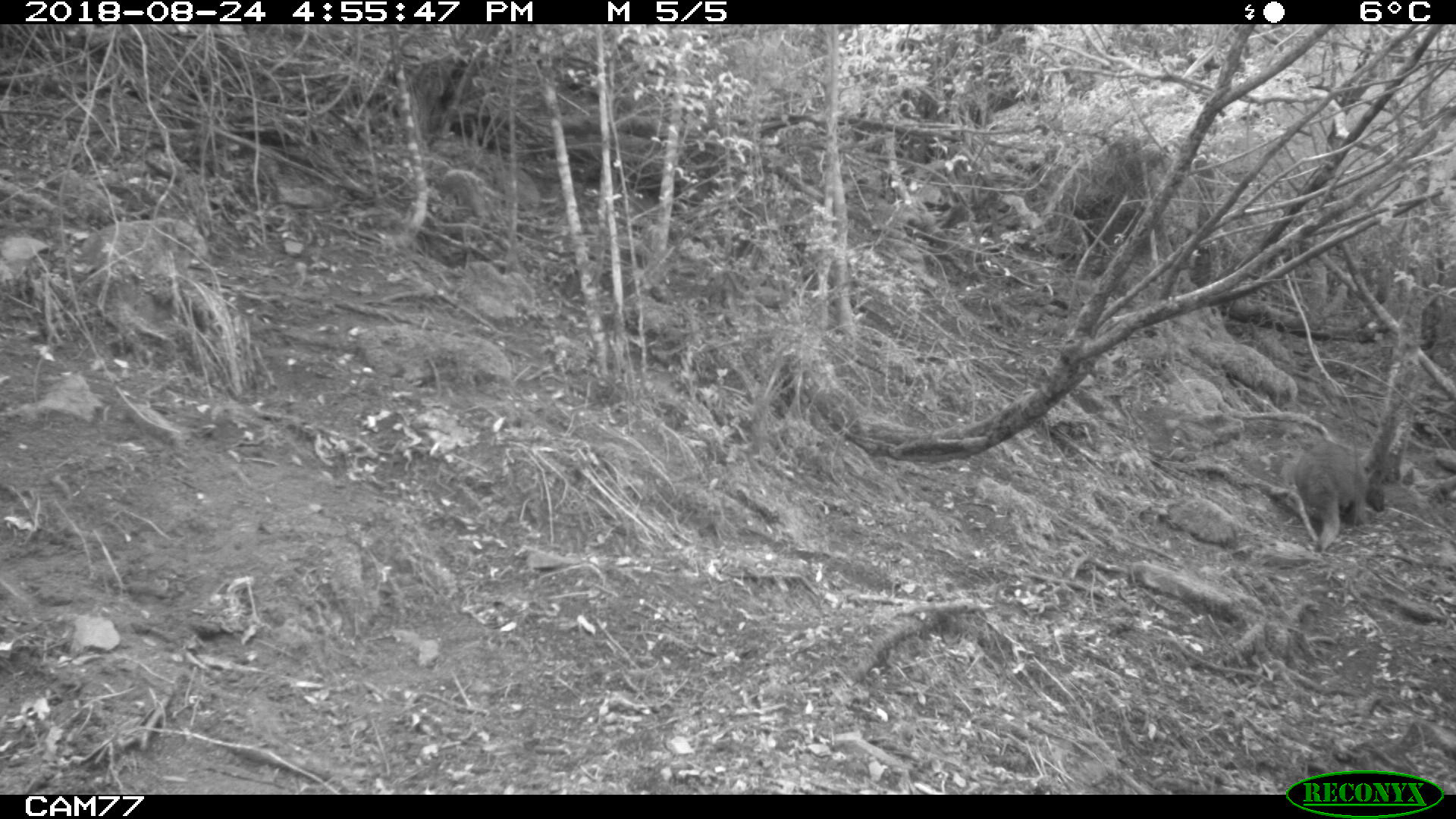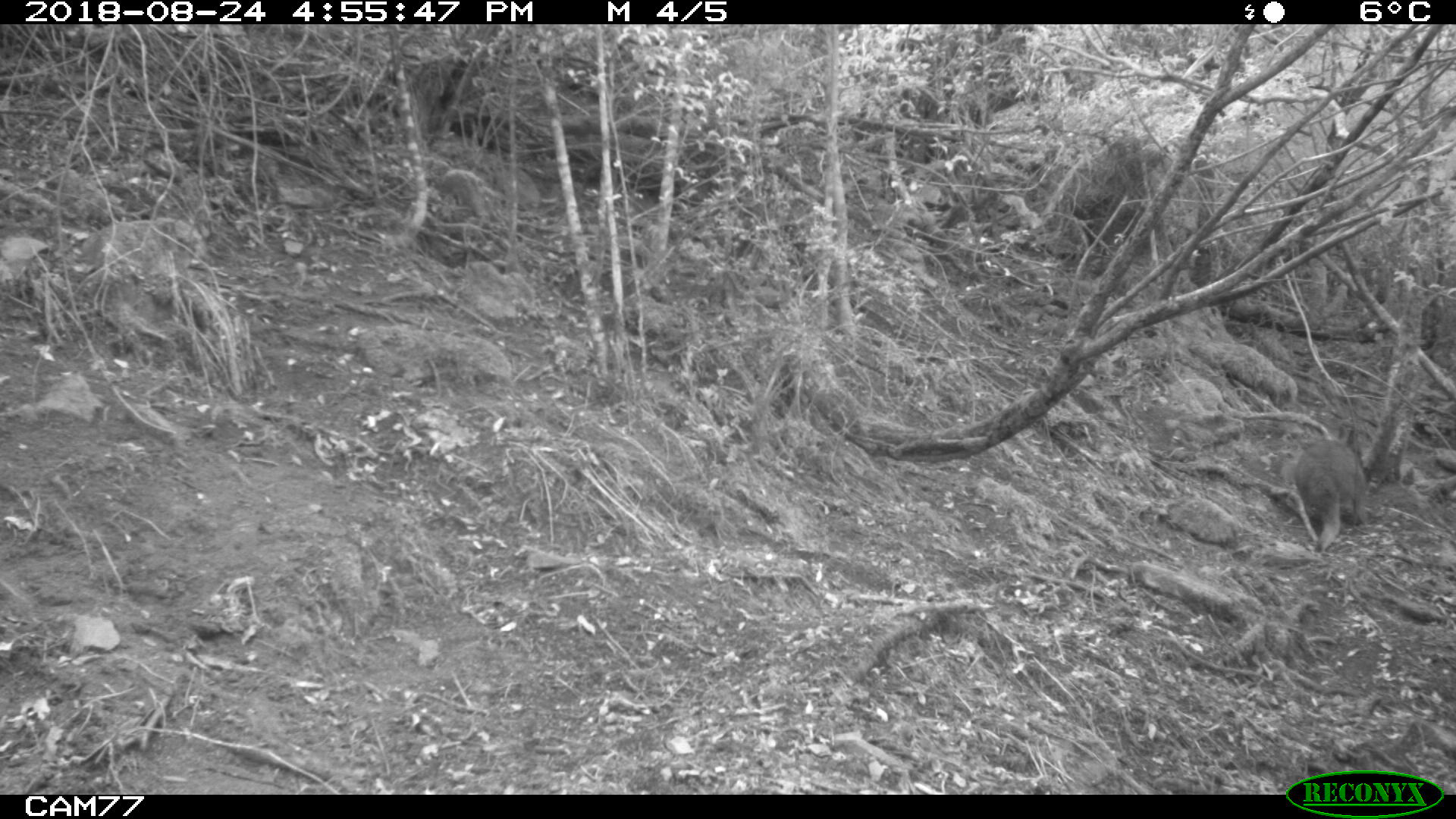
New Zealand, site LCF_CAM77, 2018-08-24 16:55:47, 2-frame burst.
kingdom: Animalia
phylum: Chordata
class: Mammalia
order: Diprotodontia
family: Macropodidae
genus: Notamacropus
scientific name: Notamacropus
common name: wallaby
Wallaby (Notamacropus).